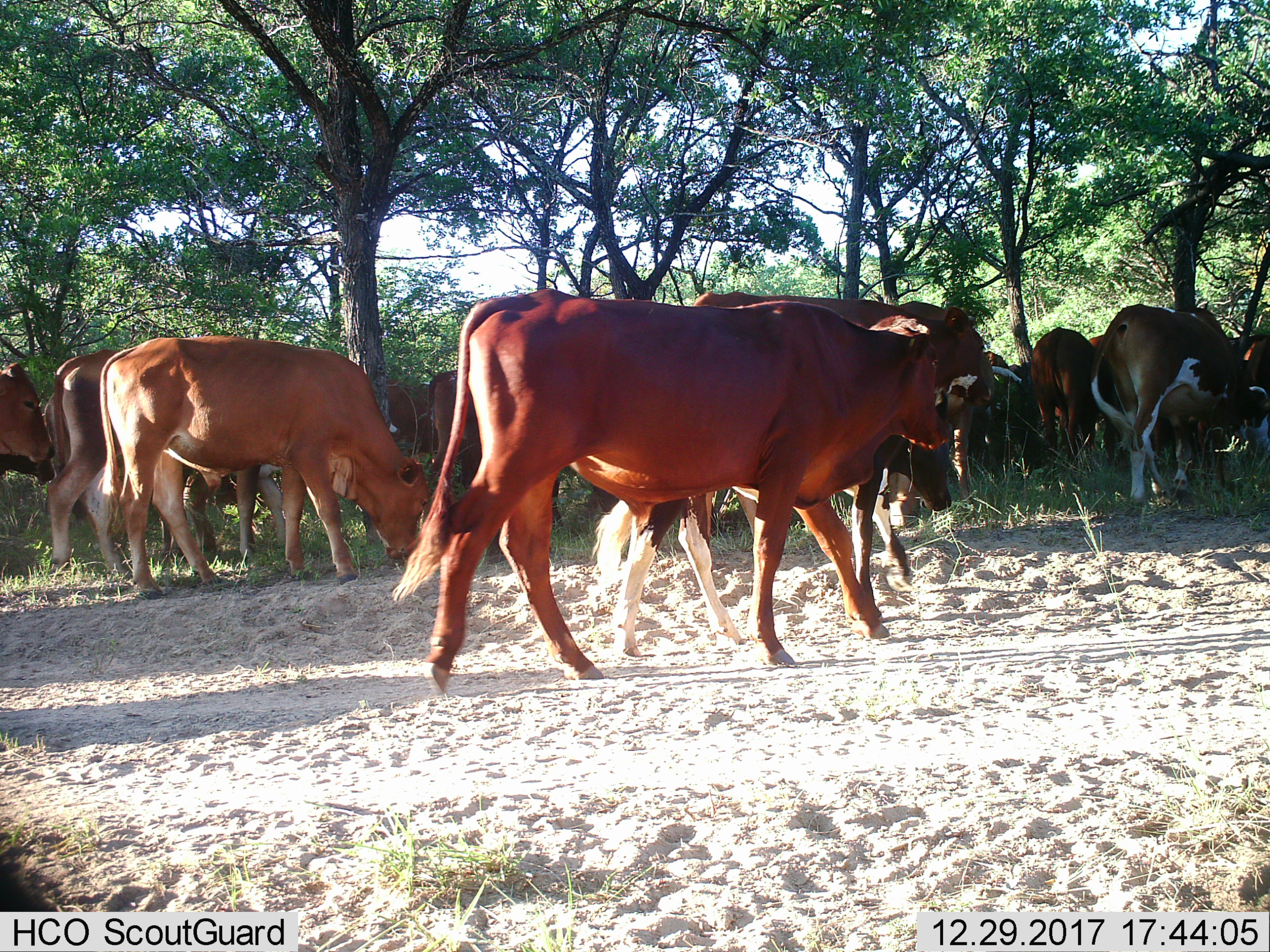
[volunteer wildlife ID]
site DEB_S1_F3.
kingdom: Animalia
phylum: Chordata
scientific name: Vertebrata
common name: domestic animal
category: domesticanimal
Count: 11-50.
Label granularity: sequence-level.